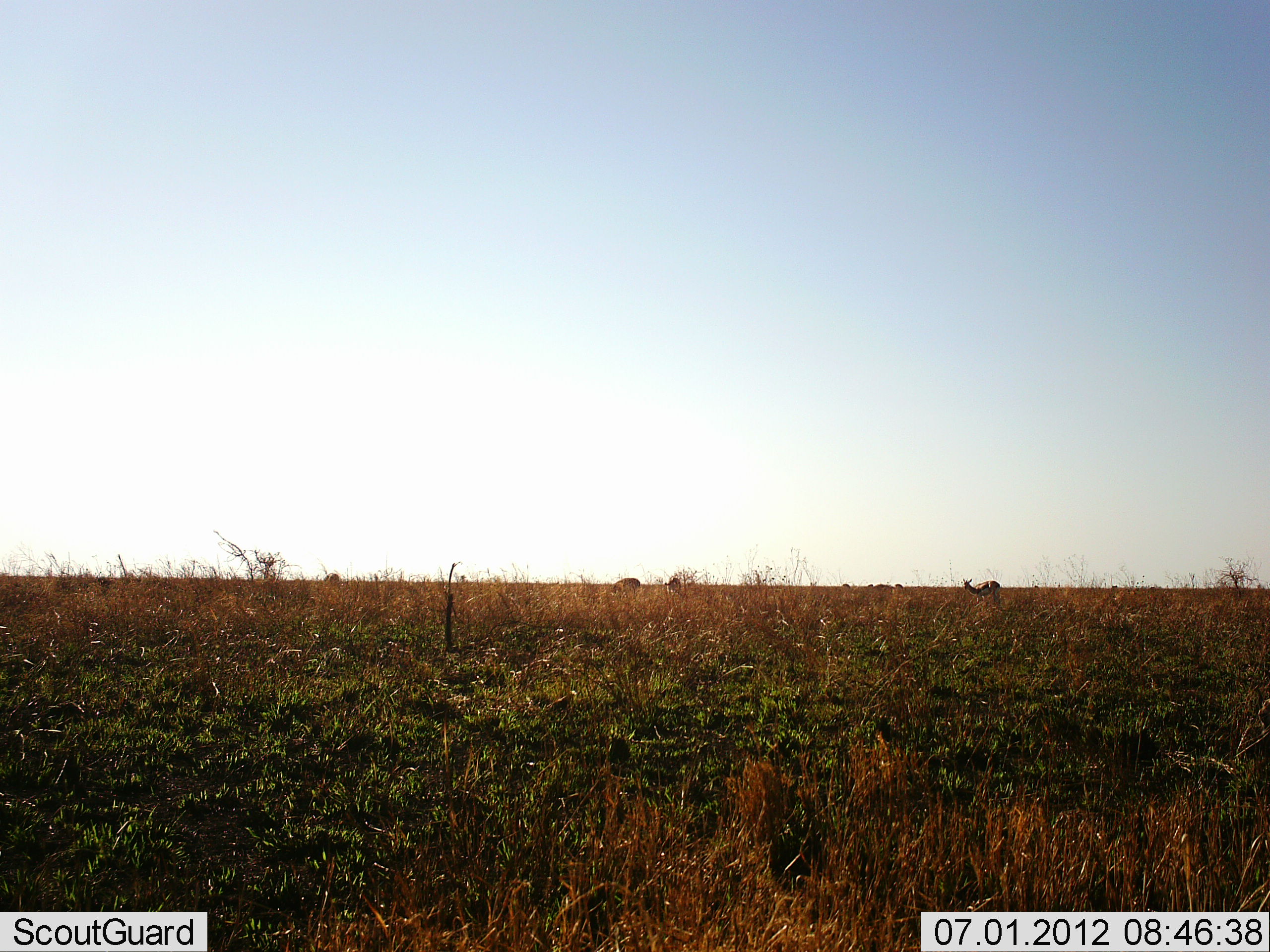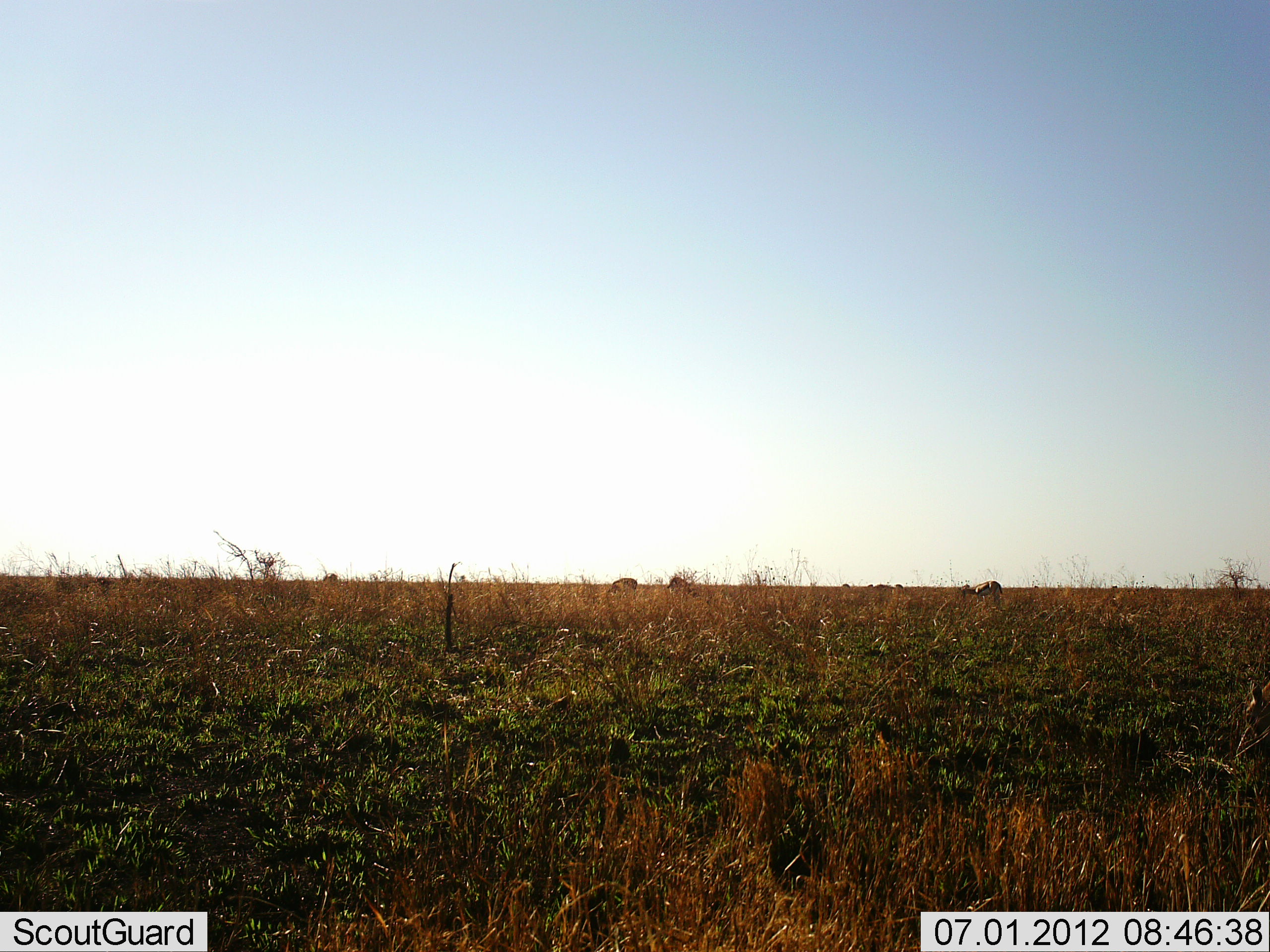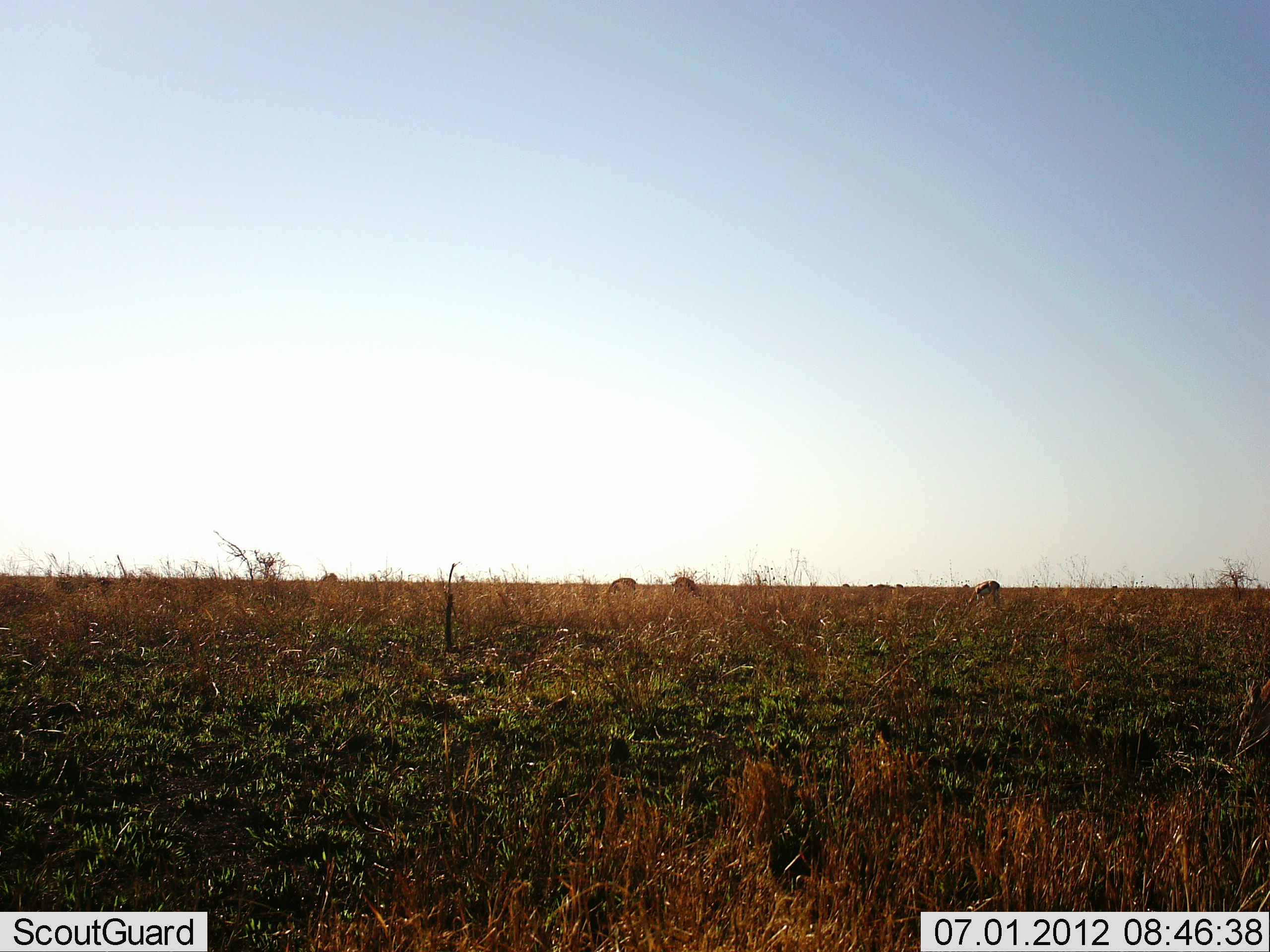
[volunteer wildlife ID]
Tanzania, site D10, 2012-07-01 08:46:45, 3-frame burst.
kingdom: Animalia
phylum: Chordata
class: Mammalia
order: Artiodactyla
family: Bovidae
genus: Eudorcas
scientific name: Eudorcas thomsonii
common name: thomson's gazelle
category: gazellethomsons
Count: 4.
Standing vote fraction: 18%.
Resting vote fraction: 0%.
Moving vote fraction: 9%.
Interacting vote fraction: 0%.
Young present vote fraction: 0%.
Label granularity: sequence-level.